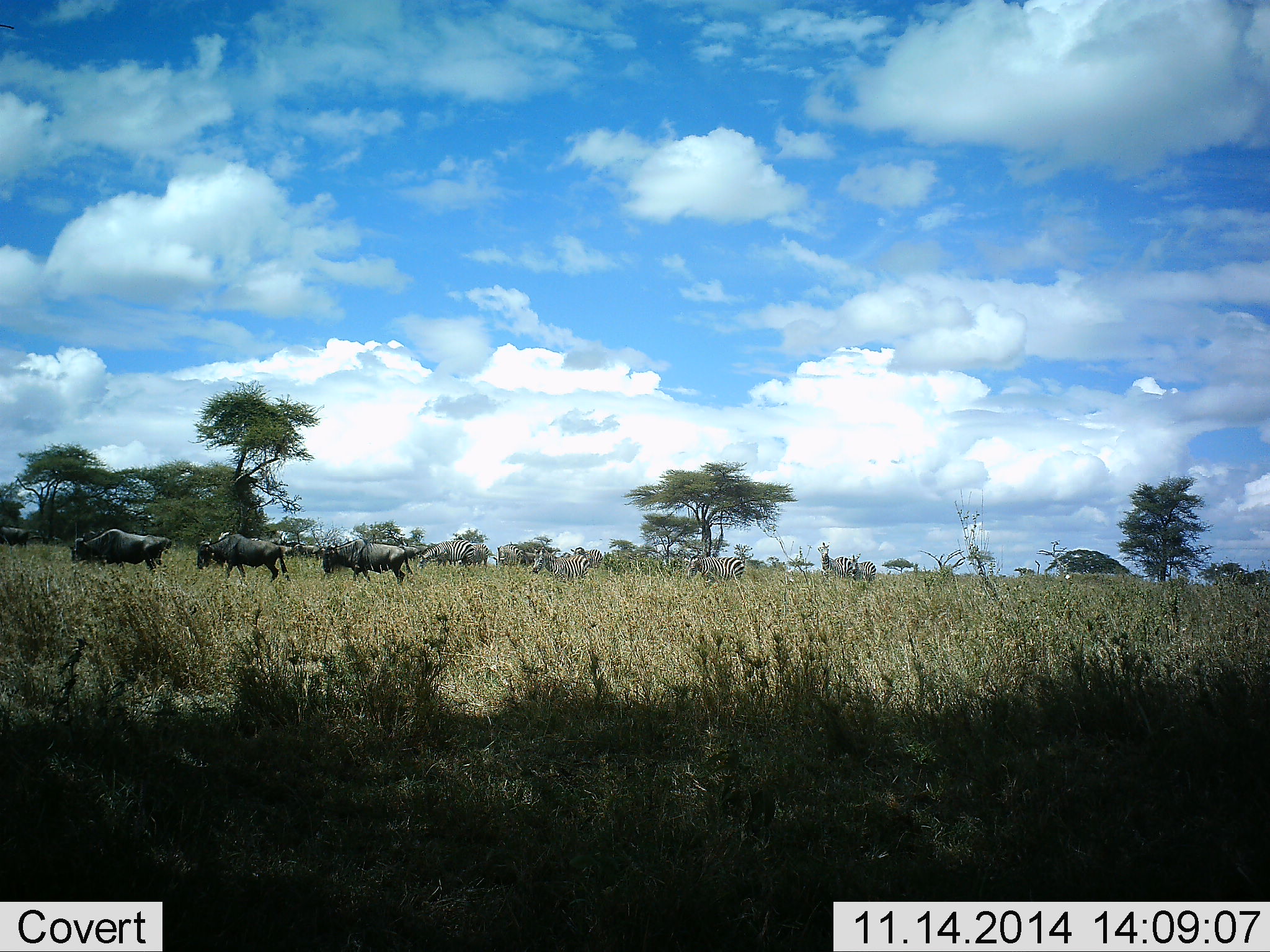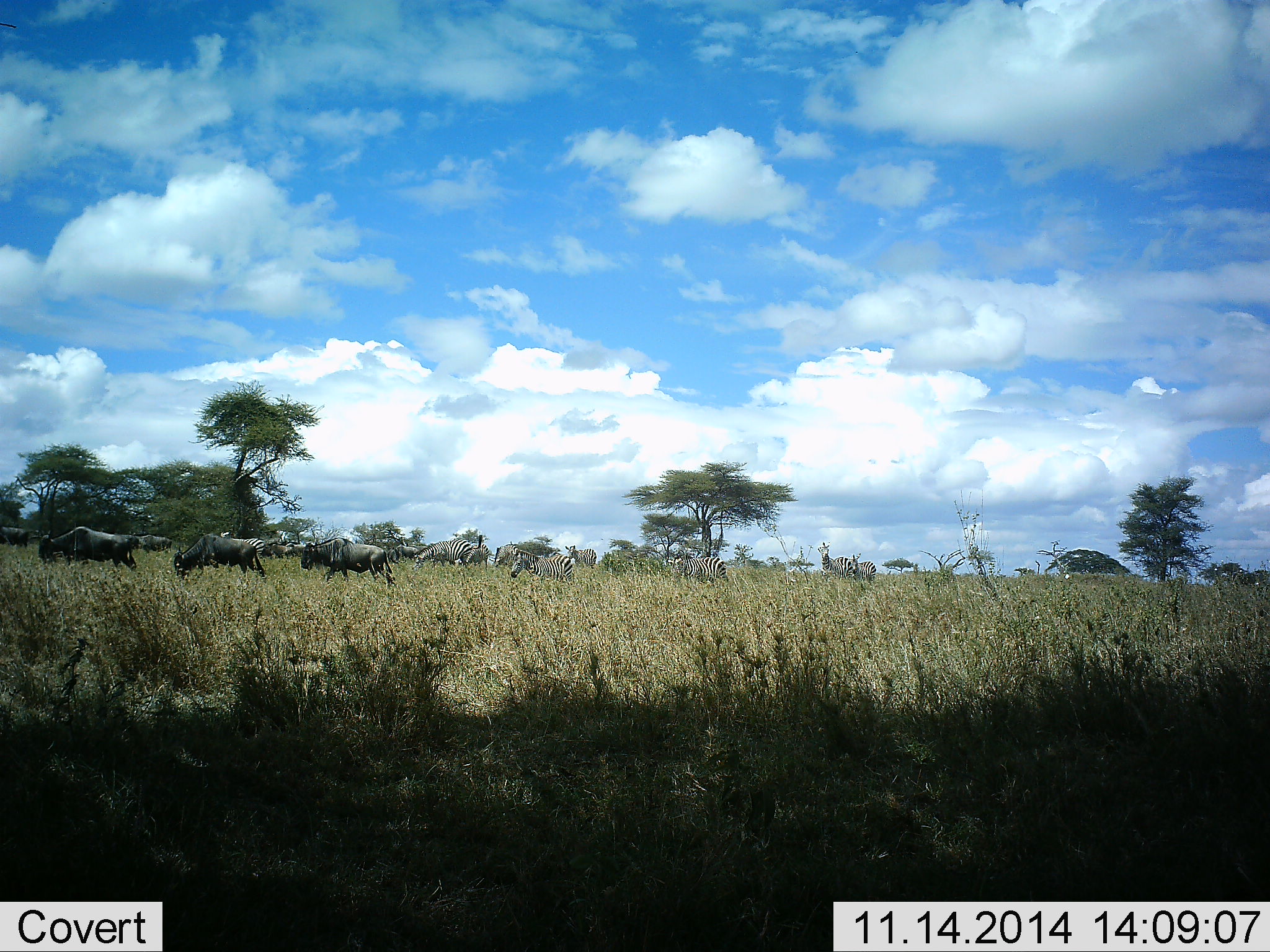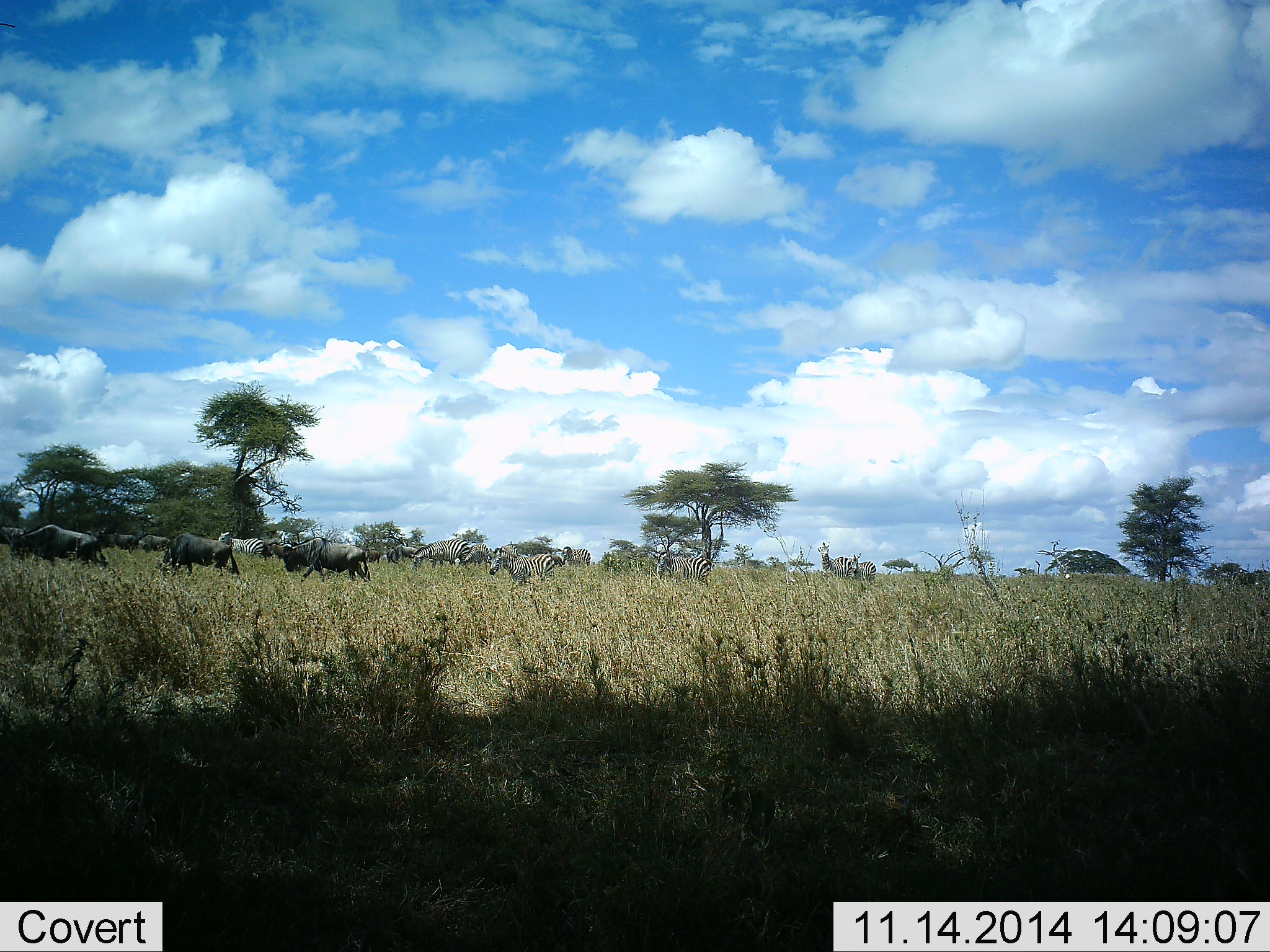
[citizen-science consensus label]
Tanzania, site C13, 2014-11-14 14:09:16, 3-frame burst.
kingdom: Animalia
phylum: Chordata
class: Mammalia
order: Artiodactyla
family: Bovidae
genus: Connochaetes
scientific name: Connochaetes taurinus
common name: blue wildebeest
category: wildebeest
Wildebeest (blue wildebeest) (Connochaetes taurinus), count 5. Behavior (volunteer vote fractions): standing 0%, resting 0%, moving 100%, interacting 0%. Young present (vote fraction): 0%. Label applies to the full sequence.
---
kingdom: Animalia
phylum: Chordata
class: Mammalia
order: Perissodactyla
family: Equidae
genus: Equus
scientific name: Equus quagga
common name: plains zebra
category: zebra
Zebra (plains zebra) (Equus quagga), count 7. Behavior (volunteer vote fractions): standing 27%, resting 0%, moving 100%, interacting 0%. Young present (vote fraction): 0%. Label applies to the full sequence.